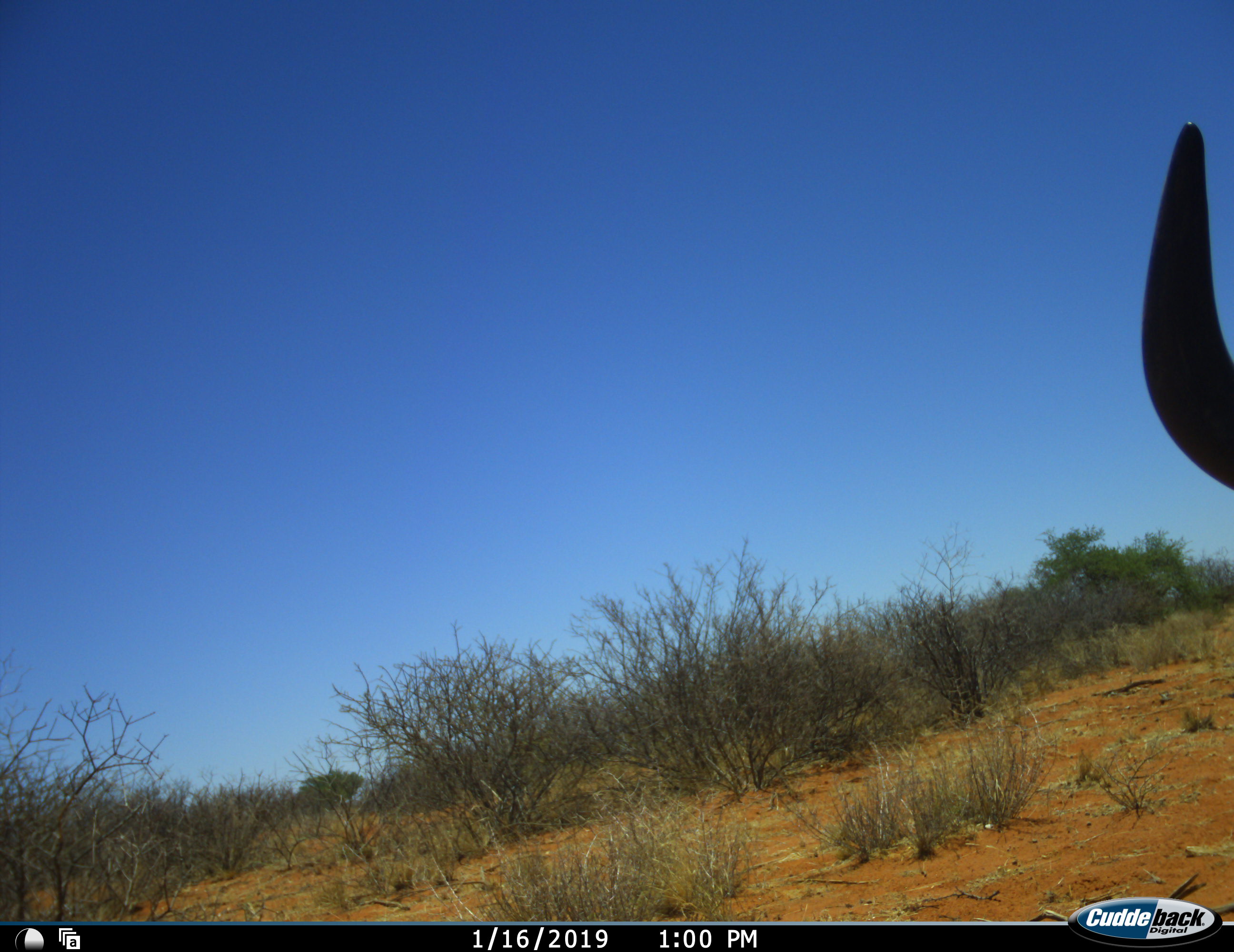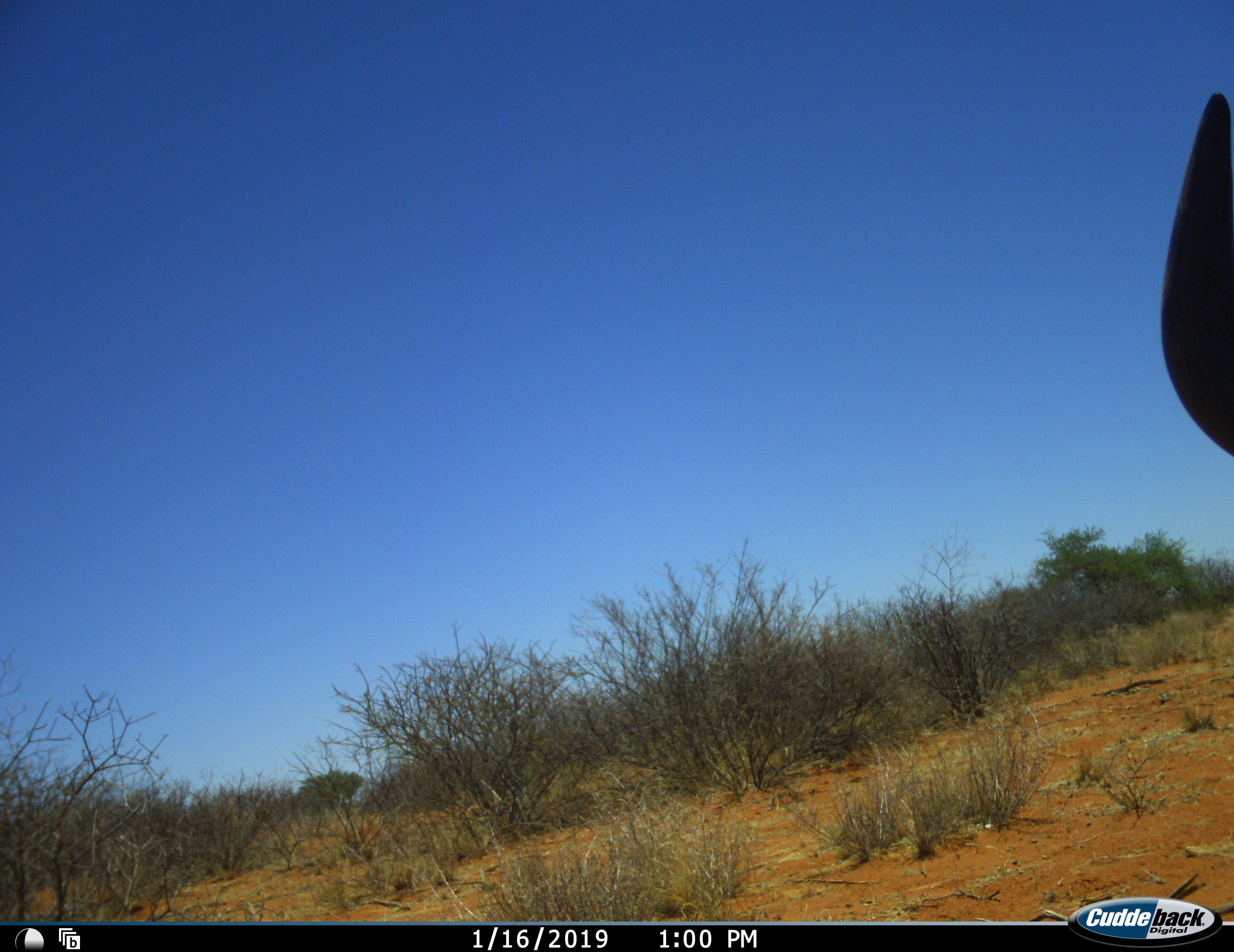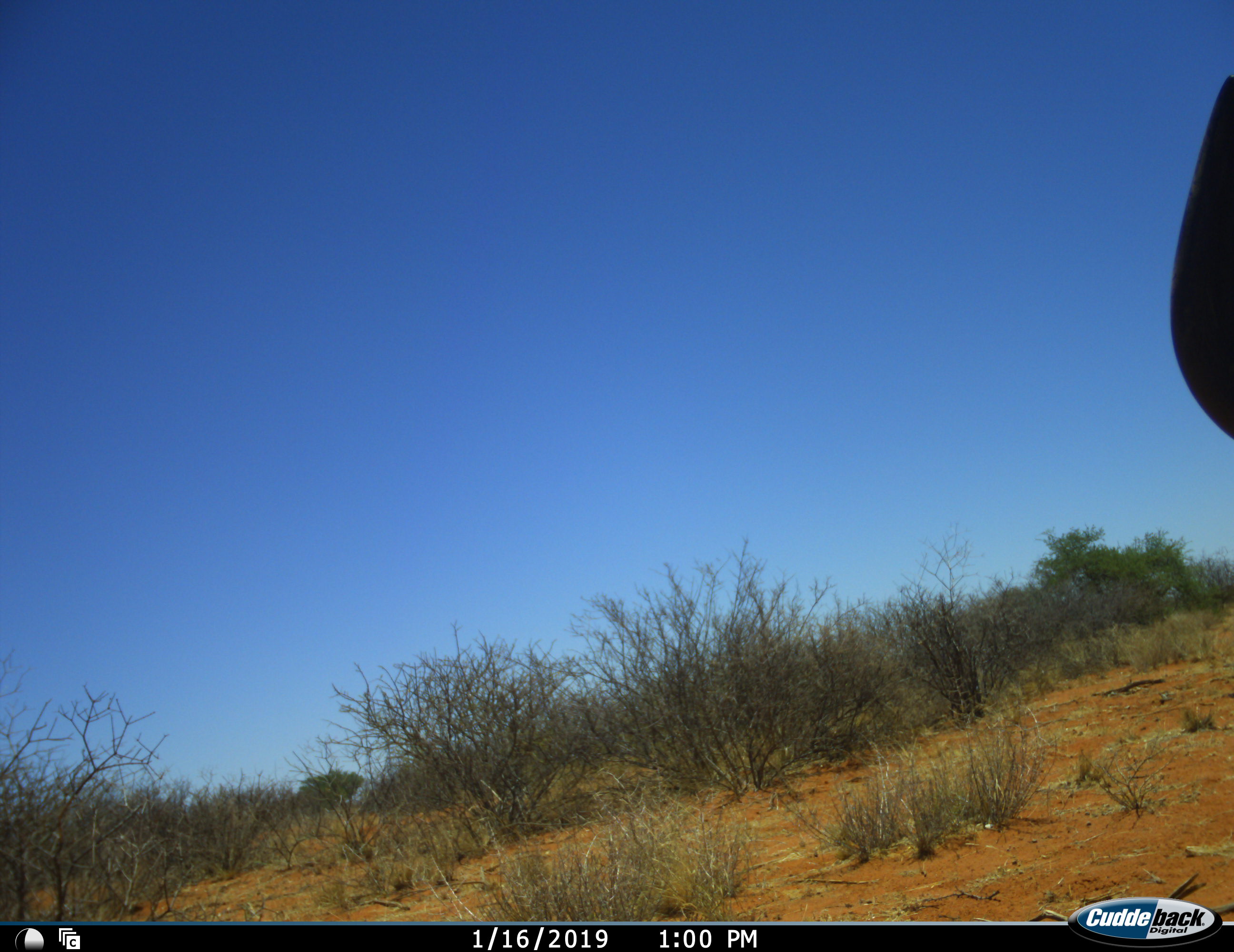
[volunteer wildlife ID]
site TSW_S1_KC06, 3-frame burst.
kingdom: Animalia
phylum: Chordata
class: Mammalia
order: Artiodactyla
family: Bovidae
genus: Connochaetes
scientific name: Connochaetes taurinus taurinus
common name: blue wildebeest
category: wildebeestblue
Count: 1.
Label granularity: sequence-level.